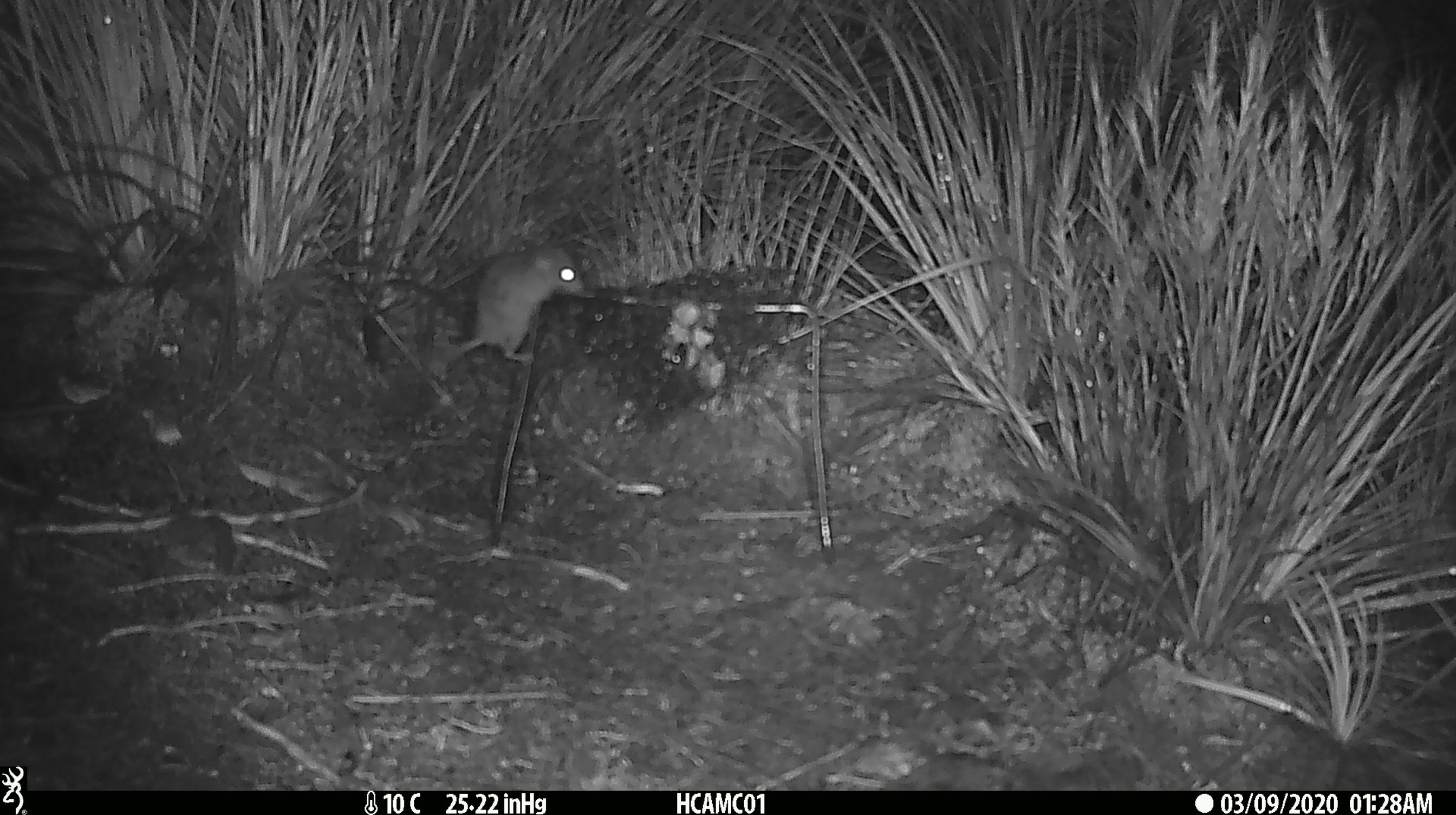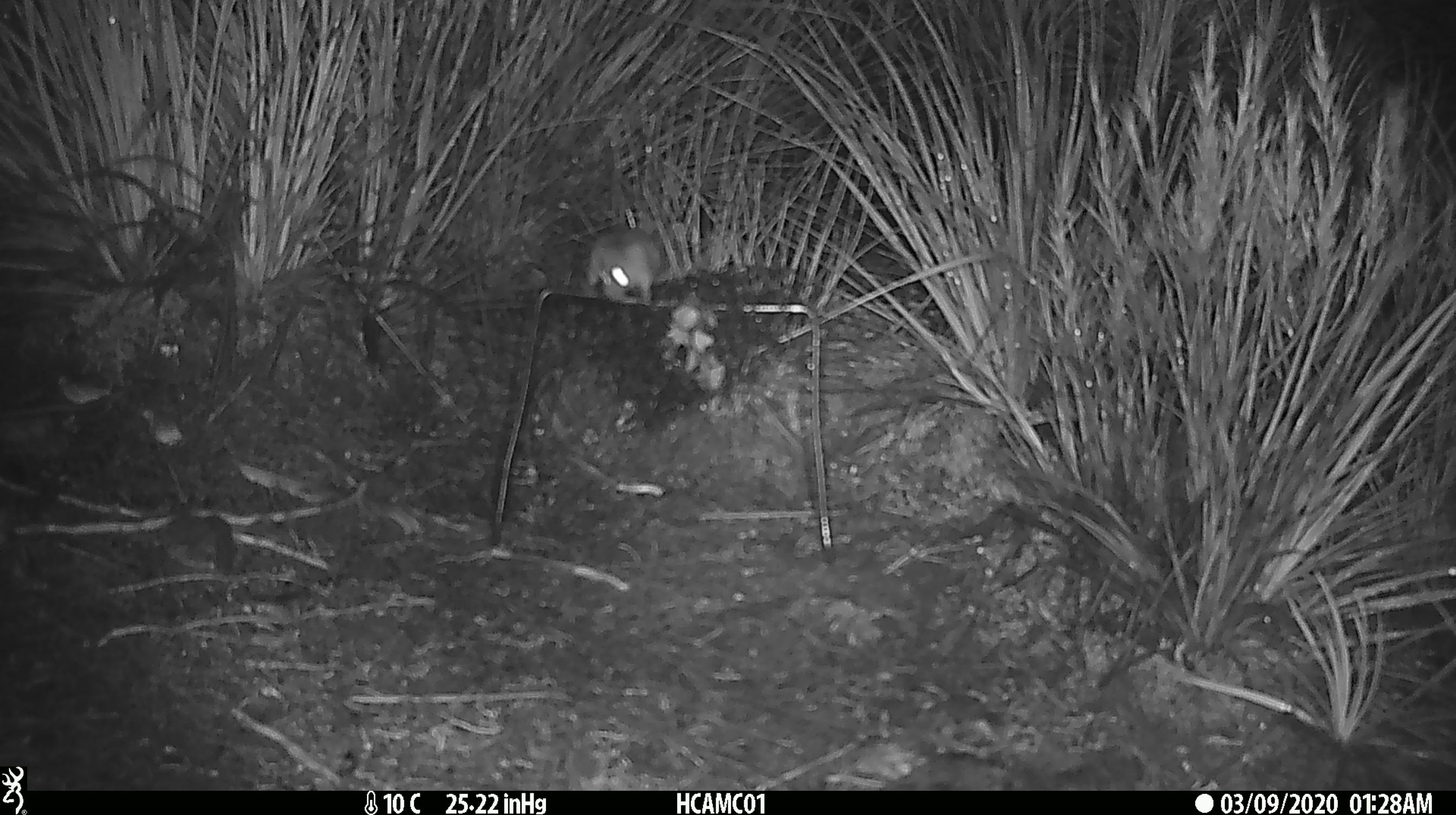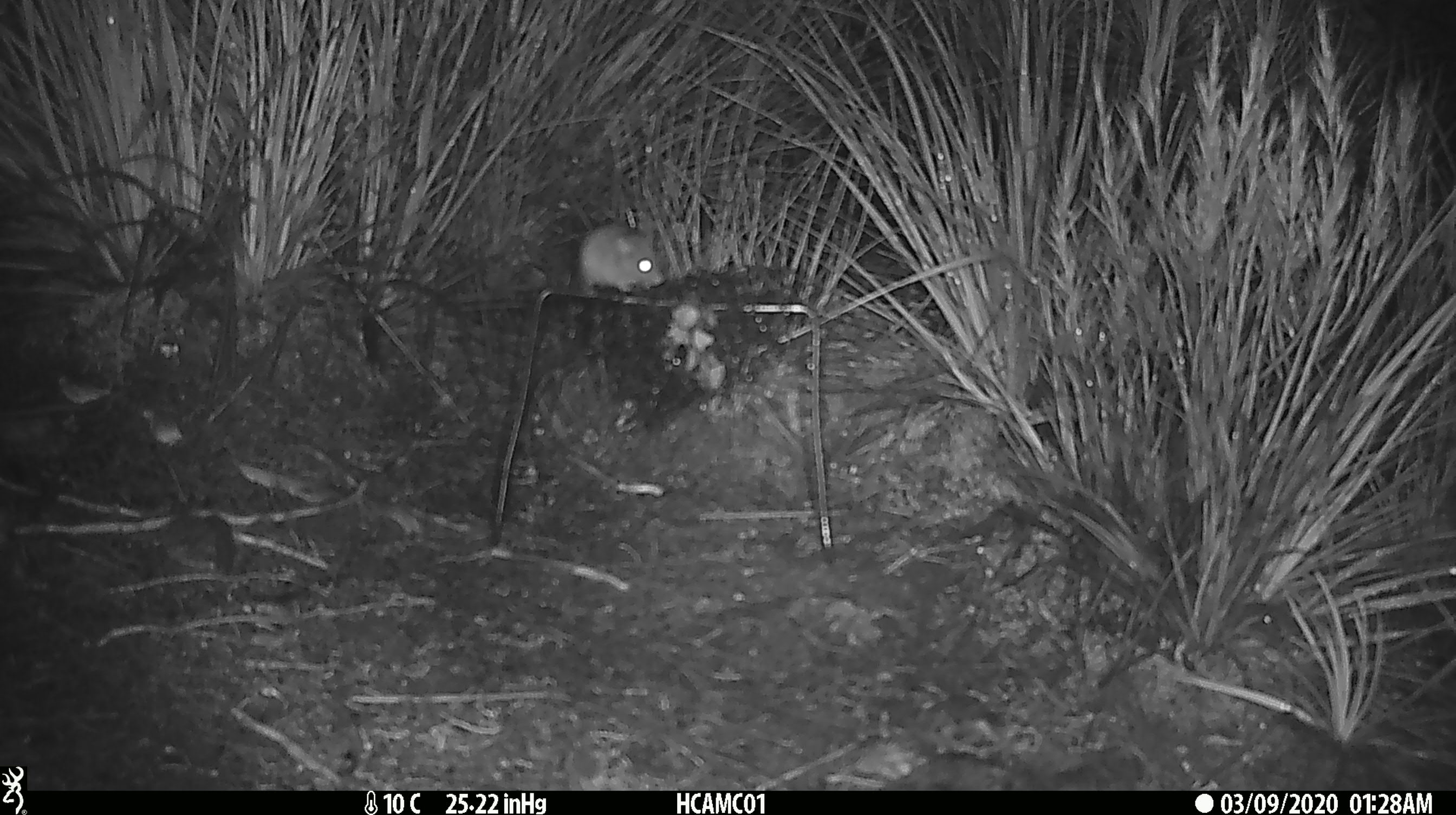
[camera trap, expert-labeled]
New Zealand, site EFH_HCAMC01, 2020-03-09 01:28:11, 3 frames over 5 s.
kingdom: Animalia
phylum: Chordata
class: Mammalia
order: Rodentia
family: Muridae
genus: Mus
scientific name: Mus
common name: mouse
Mouse (Mus).